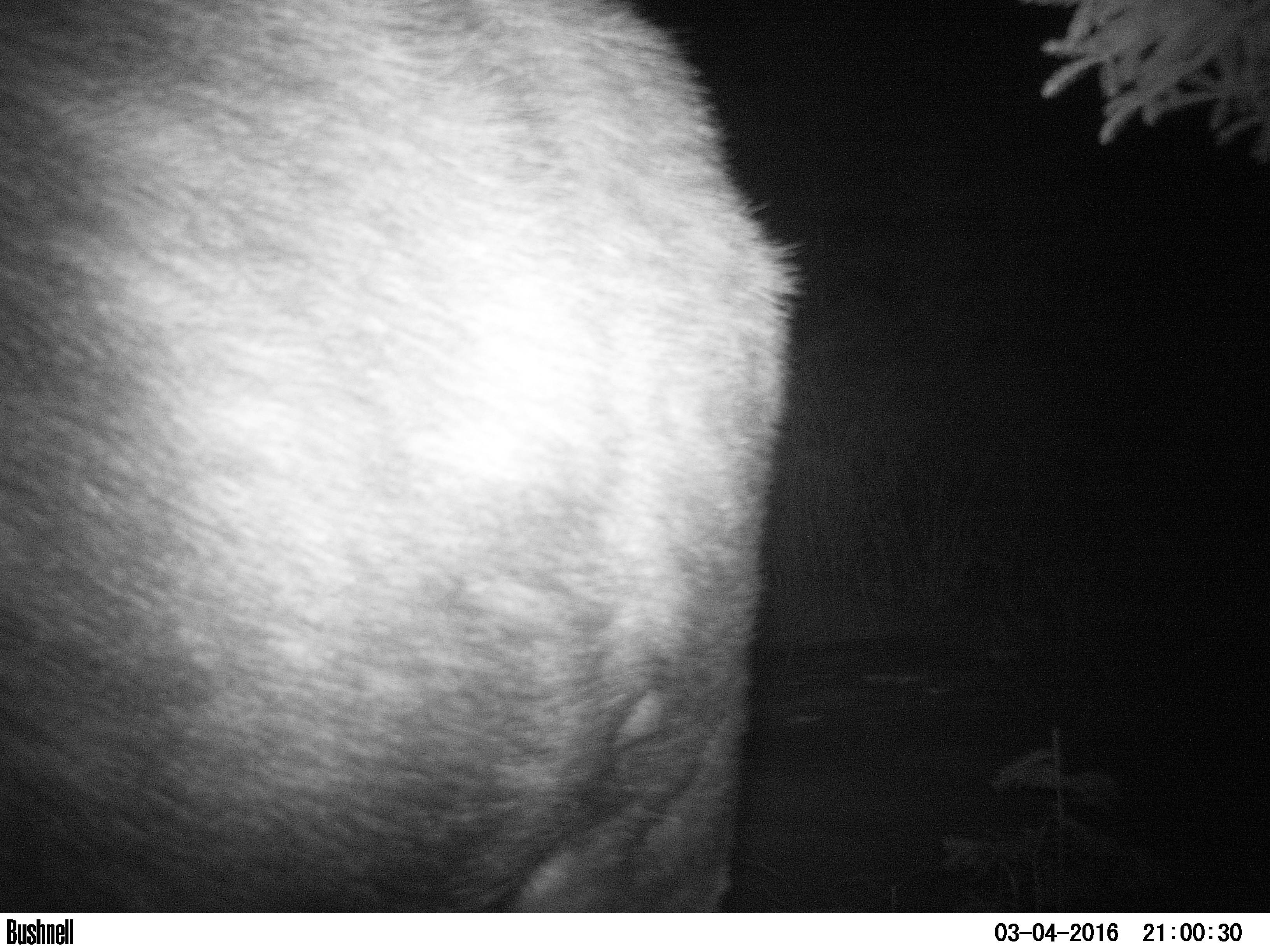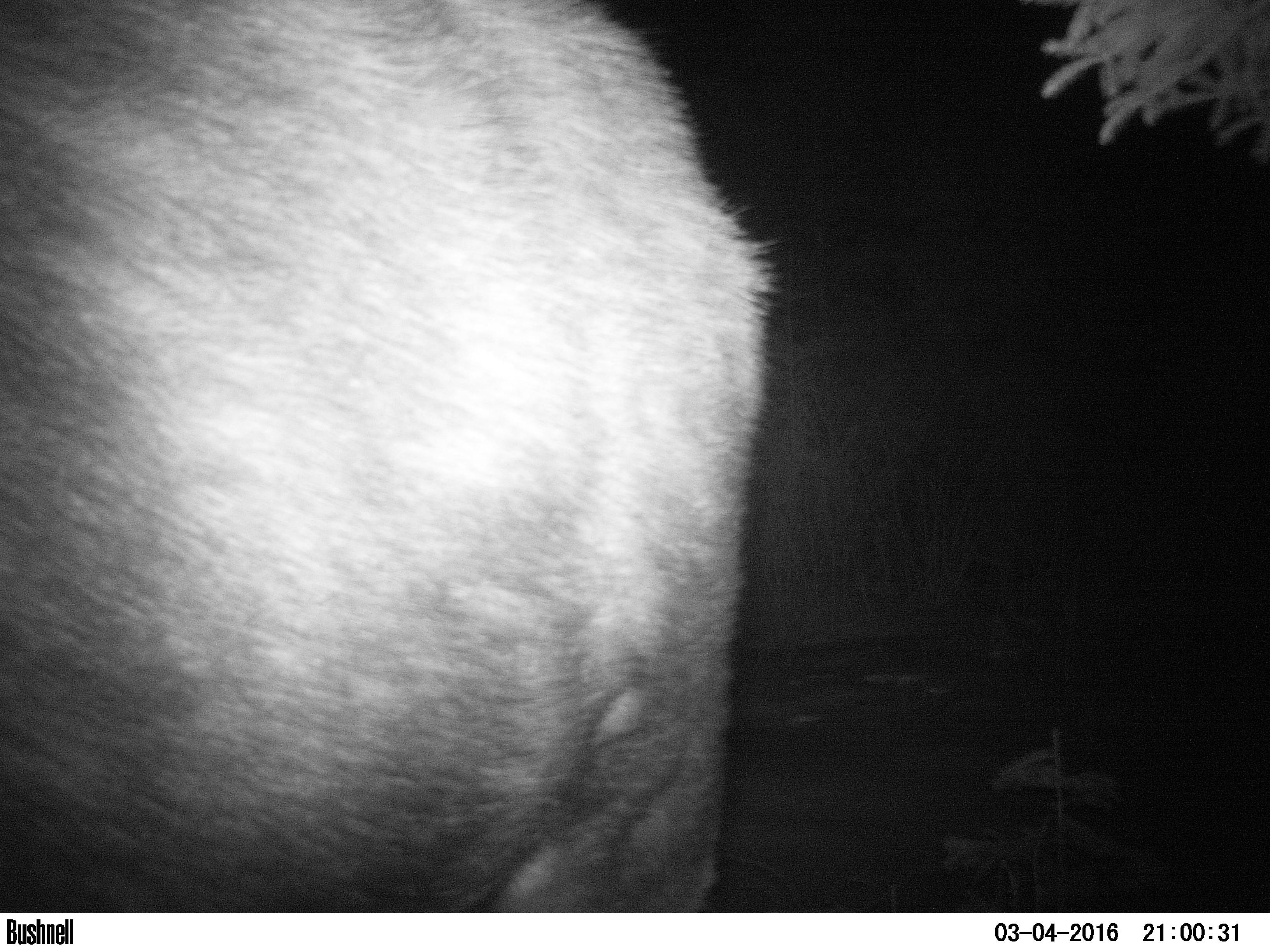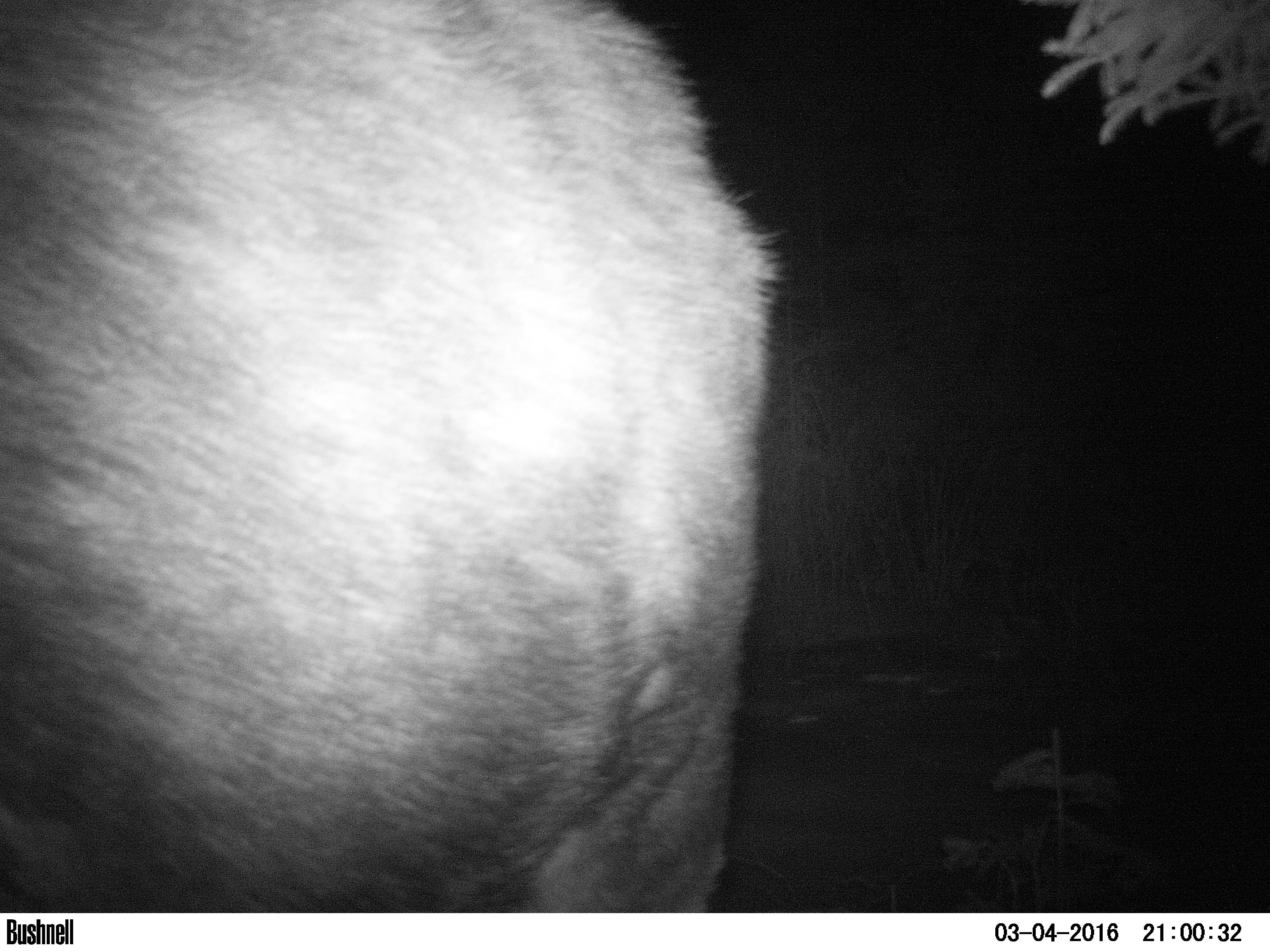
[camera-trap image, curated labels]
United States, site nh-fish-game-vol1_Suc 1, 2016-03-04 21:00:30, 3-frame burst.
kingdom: Animalia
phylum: Chordata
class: Mammalia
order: Artiodactyla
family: Cervidae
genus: Alces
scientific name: Alces alces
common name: moose